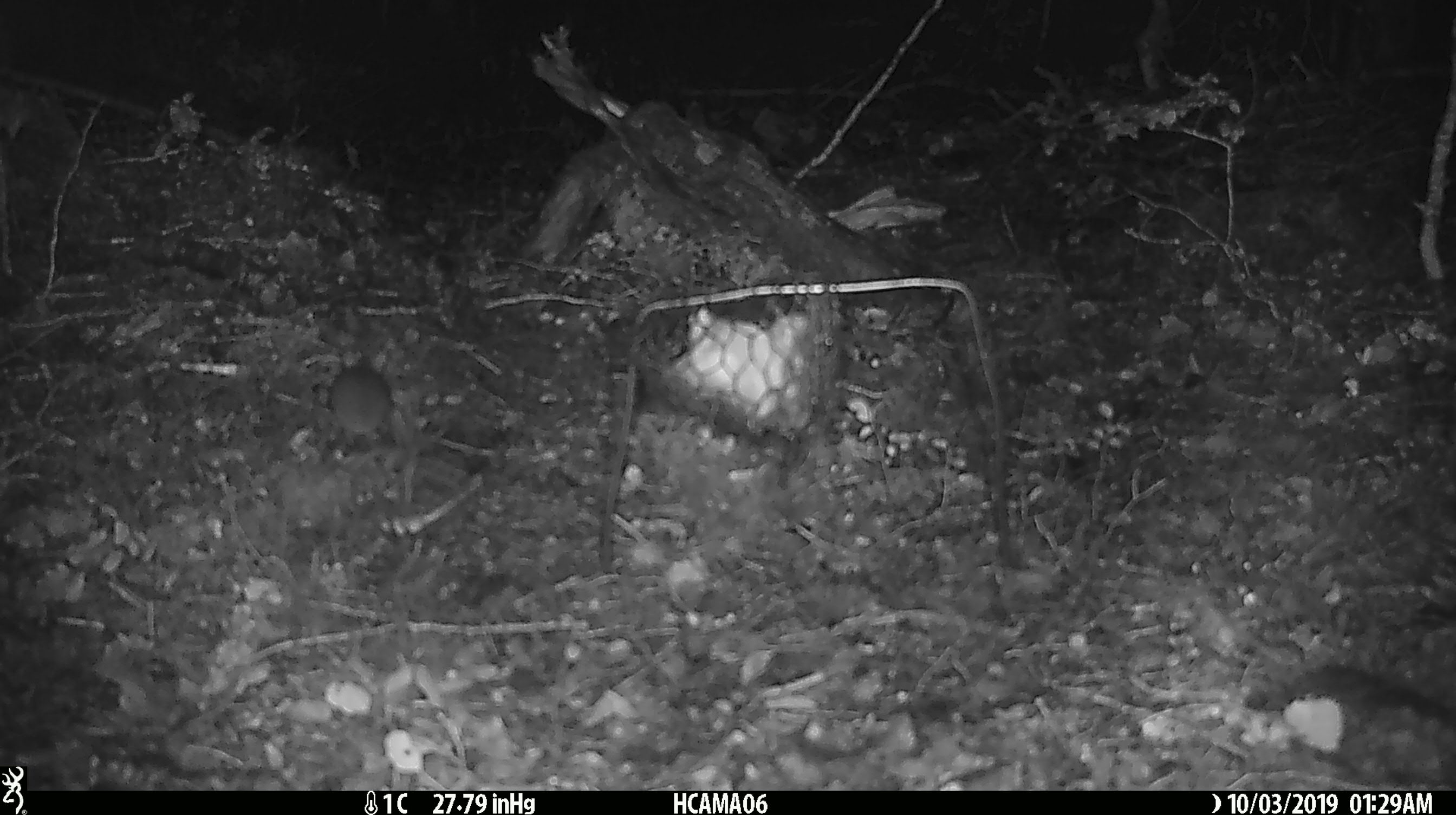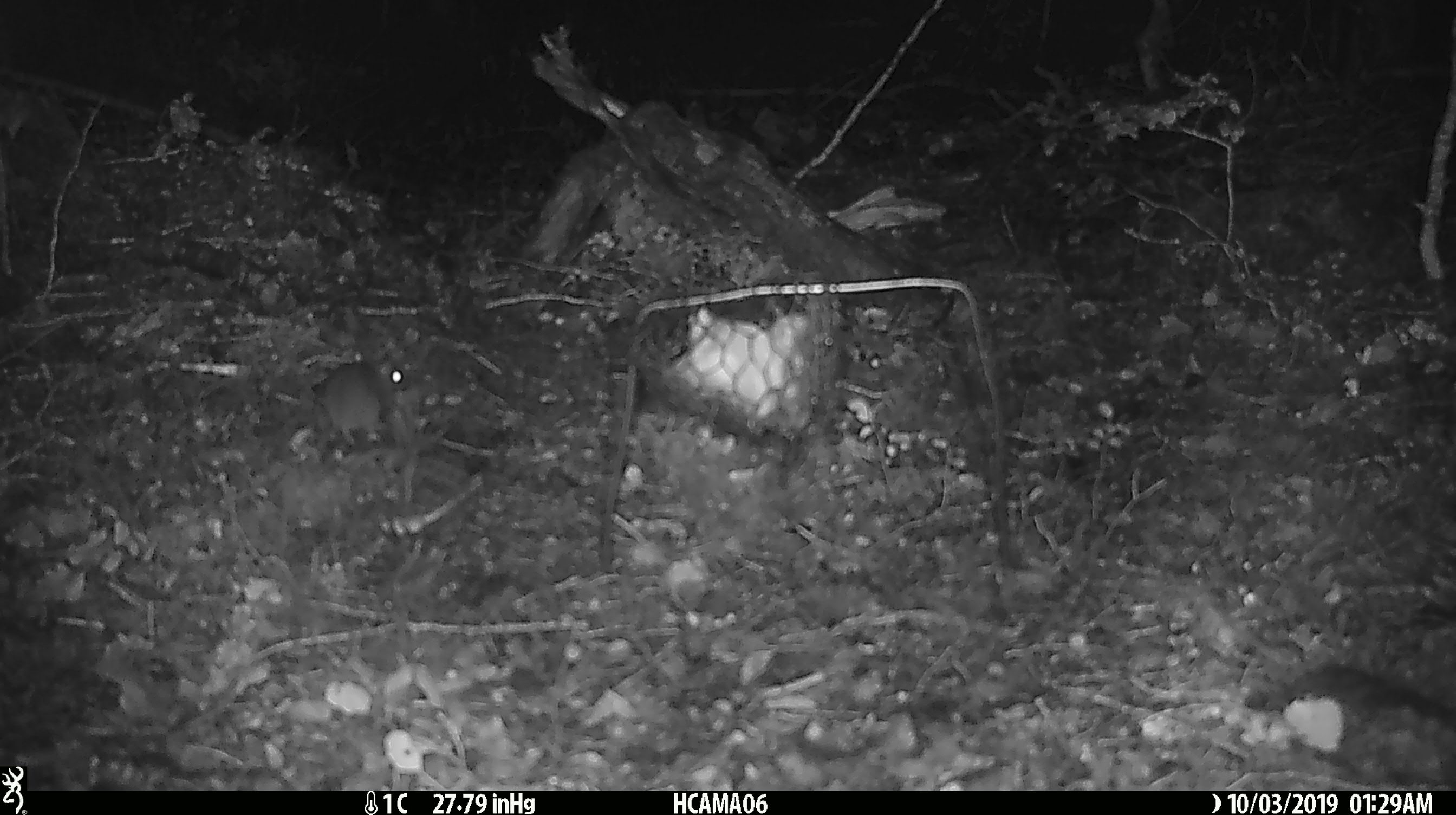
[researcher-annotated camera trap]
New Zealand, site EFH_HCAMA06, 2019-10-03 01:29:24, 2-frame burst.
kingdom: Animalia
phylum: Chordata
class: Mammalia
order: Rodentia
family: Muridae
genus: Mus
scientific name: Mus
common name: mouse